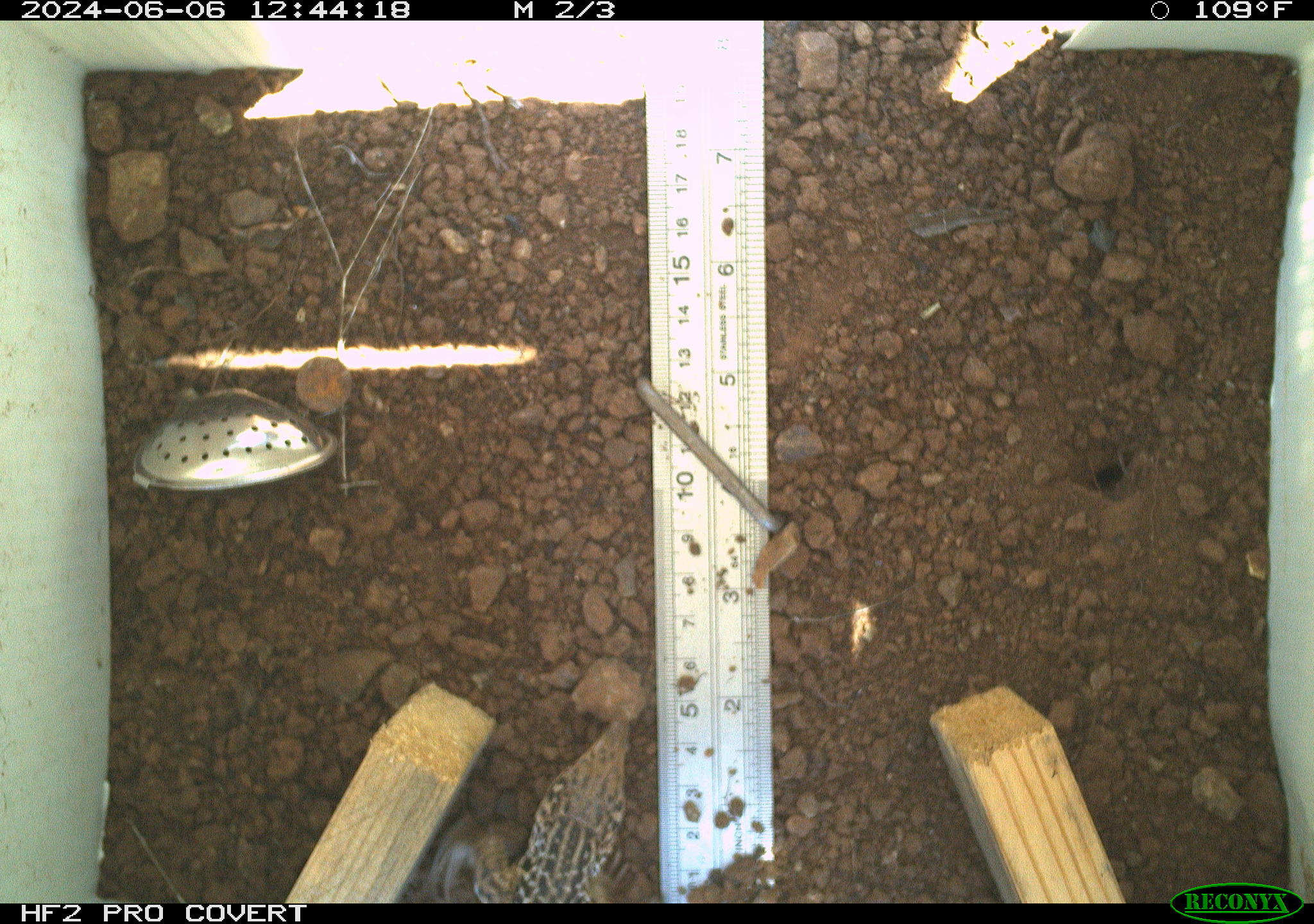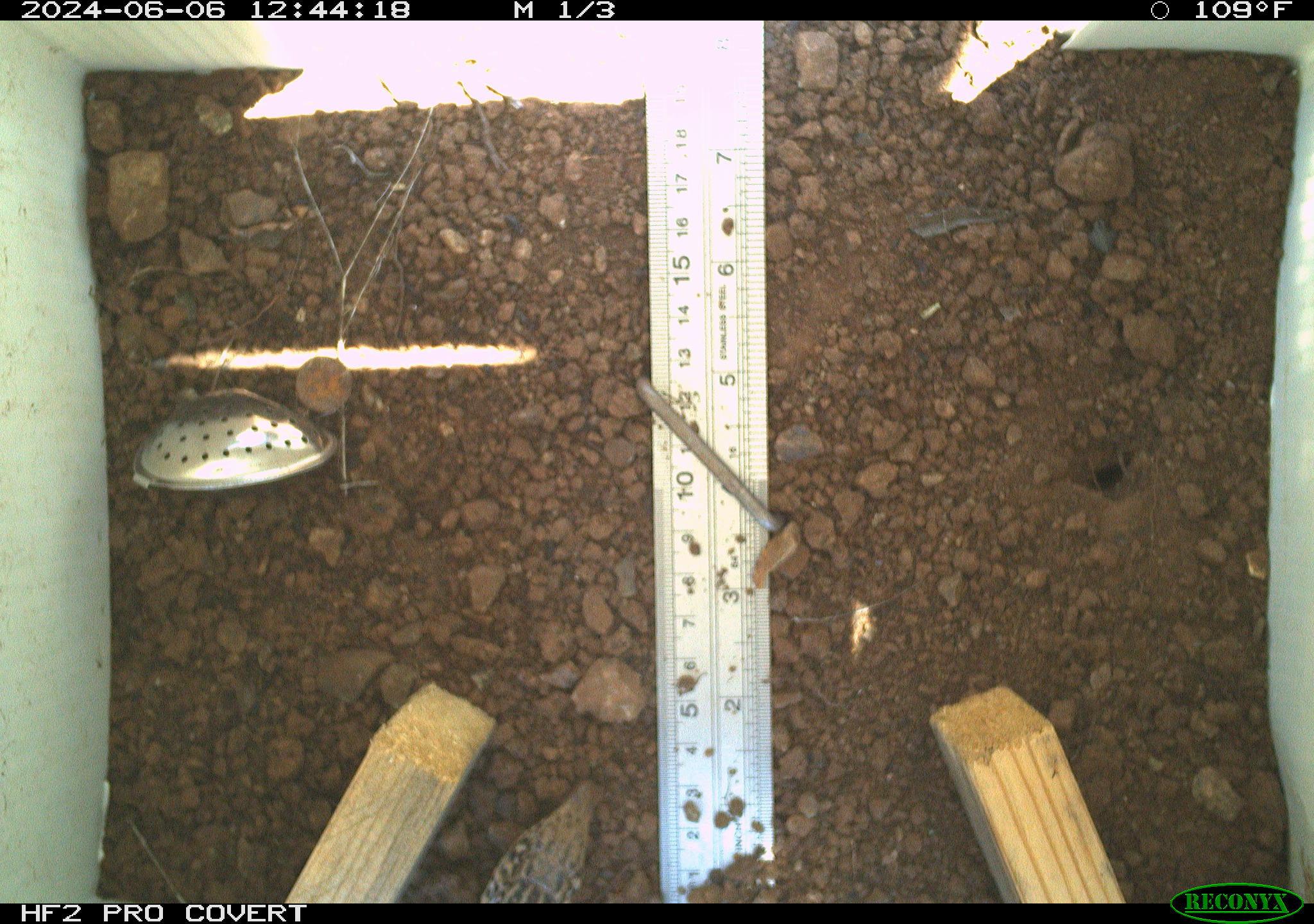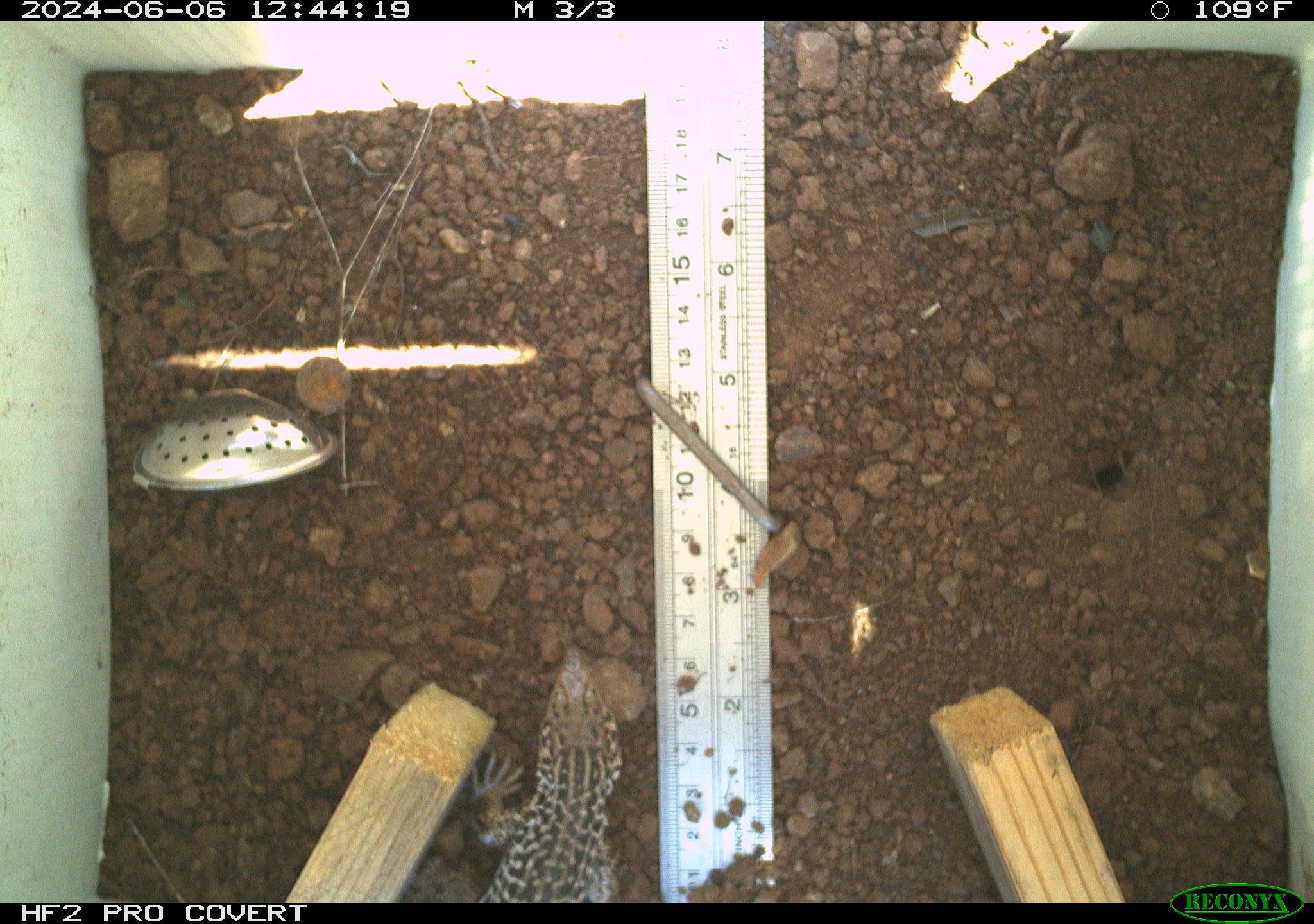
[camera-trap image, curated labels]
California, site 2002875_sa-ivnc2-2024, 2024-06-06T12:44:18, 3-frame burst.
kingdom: Animalia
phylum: Chordata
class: Reptilia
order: Squamata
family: Teiidae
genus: Aspidoscelis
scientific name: Aspidoscelis tigris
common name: western whiptail